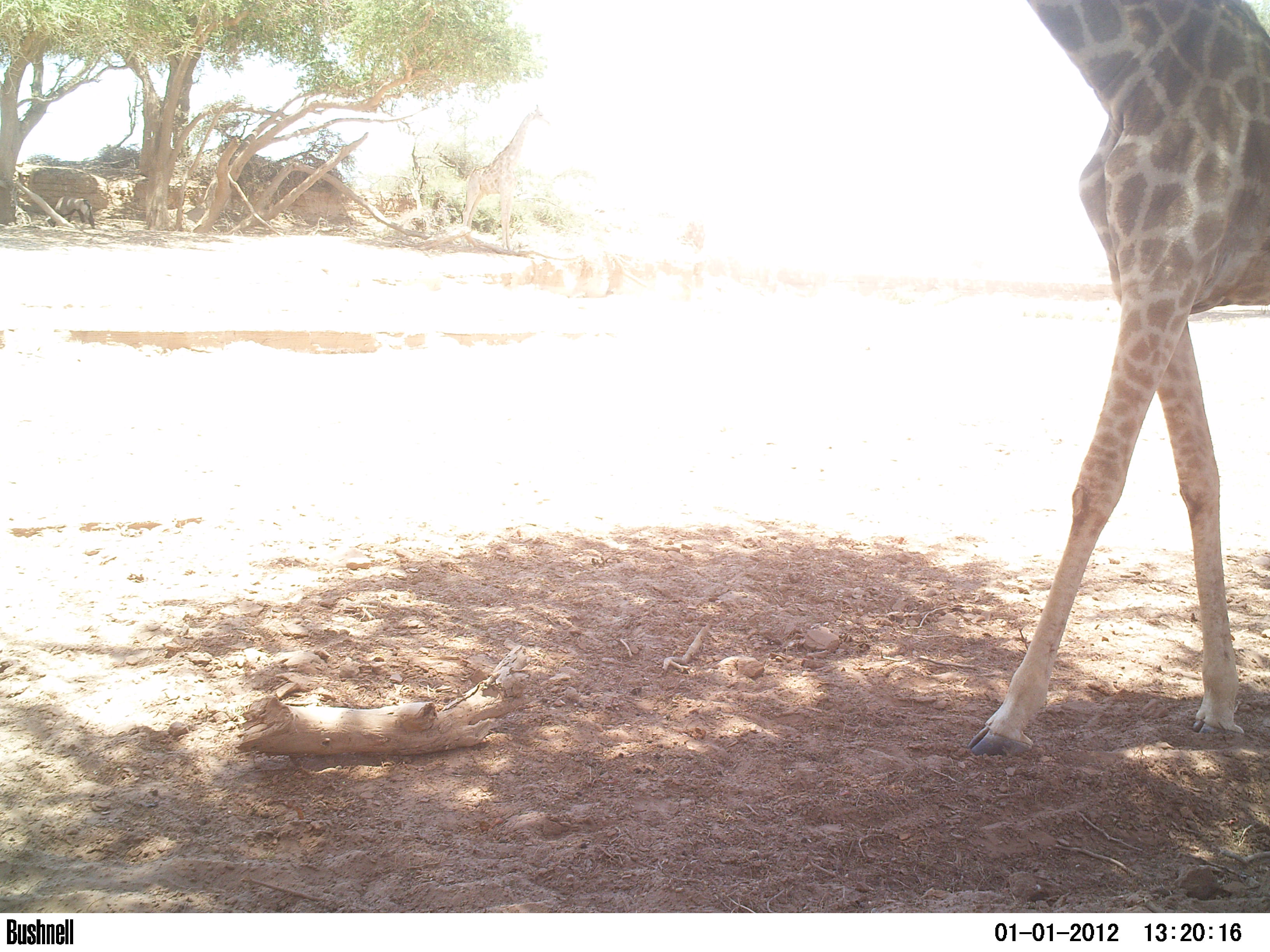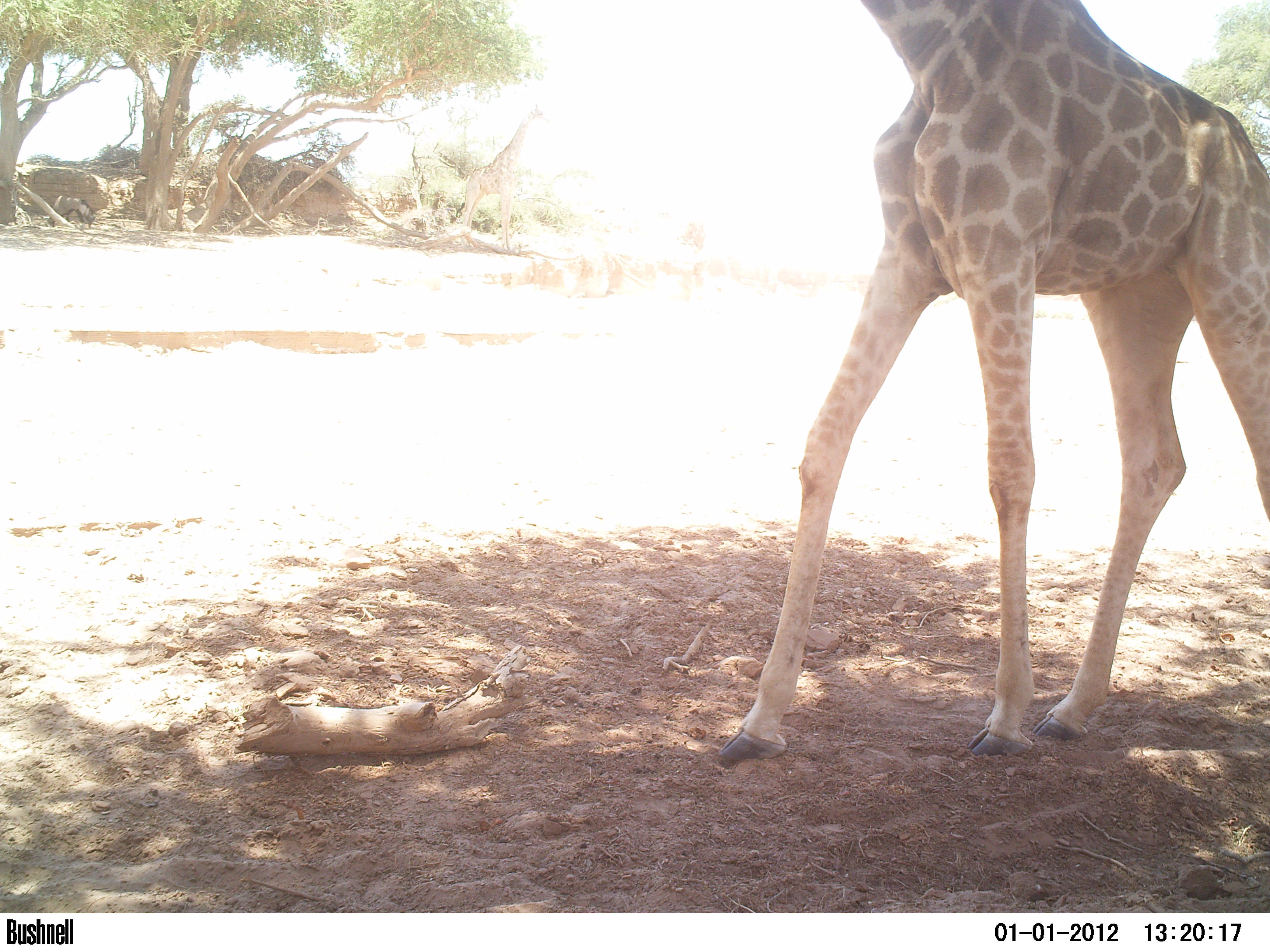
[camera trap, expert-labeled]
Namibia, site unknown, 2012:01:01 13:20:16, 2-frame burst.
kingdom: Animalia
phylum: Chordata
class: Mammalia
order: Artiodactyla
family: Giraffidae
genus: Giraffa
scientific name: Giraffa camelopardalis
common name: giraffe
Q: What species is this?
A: Giraffa camelopardalis (giraffe).